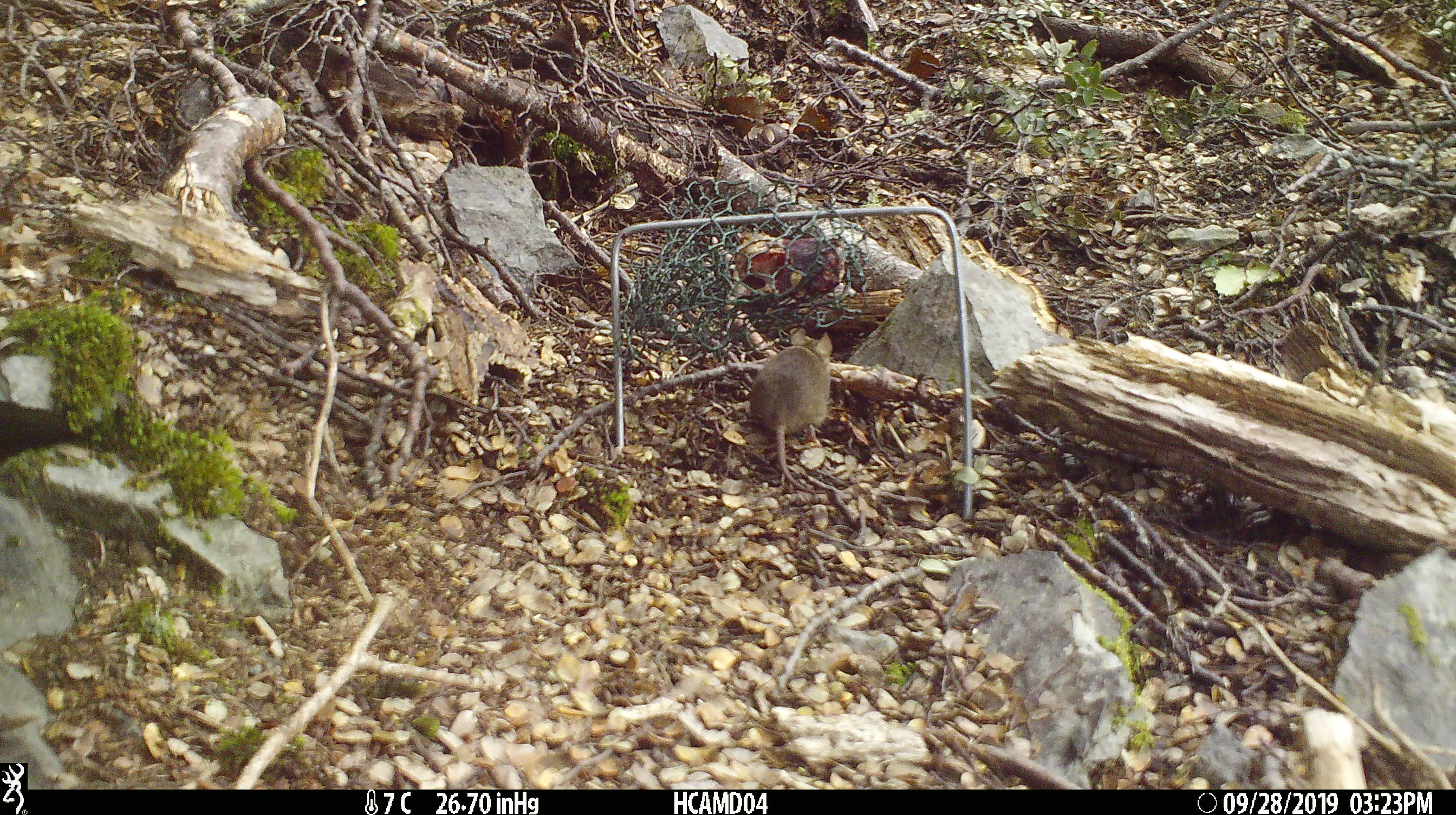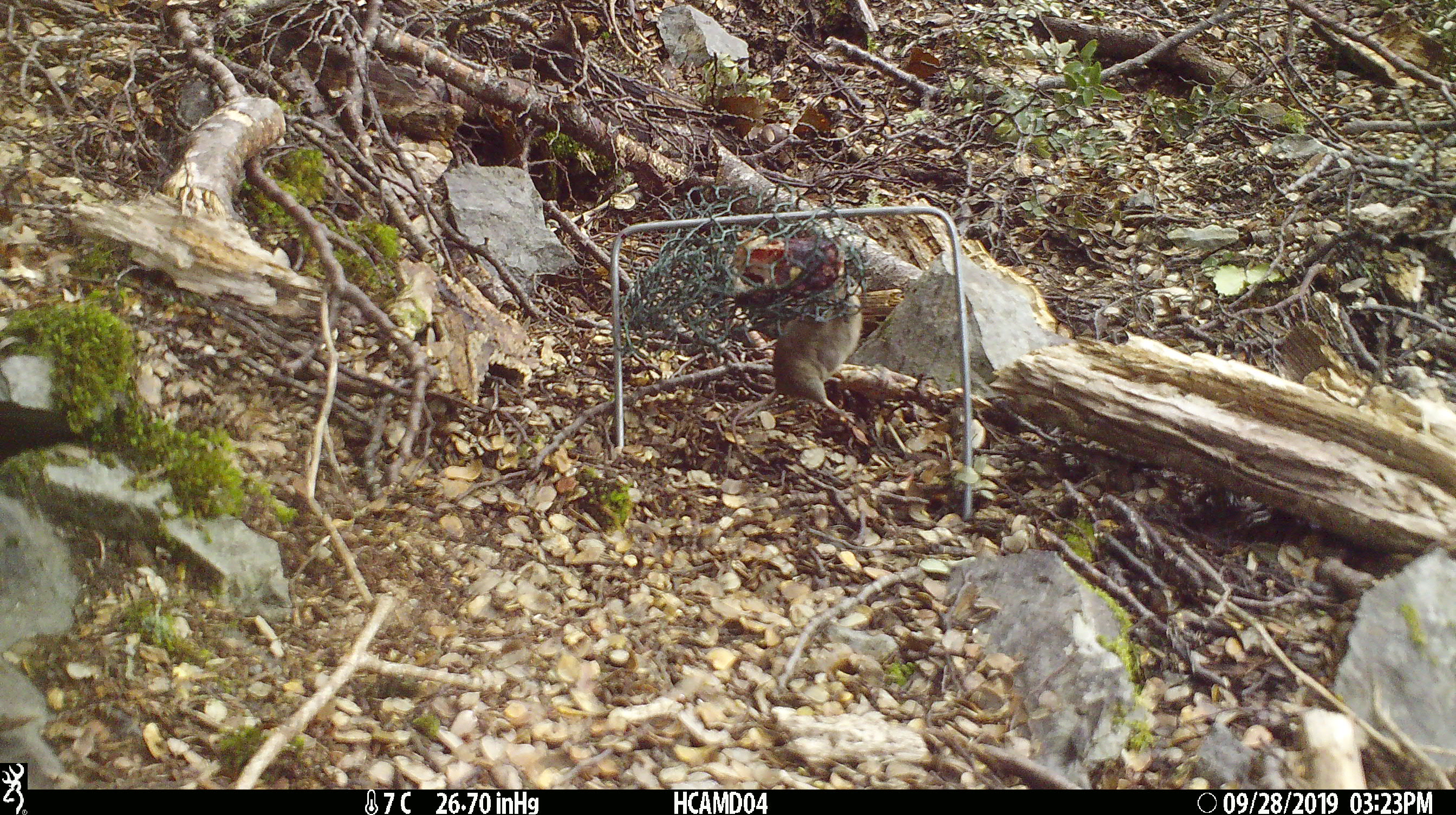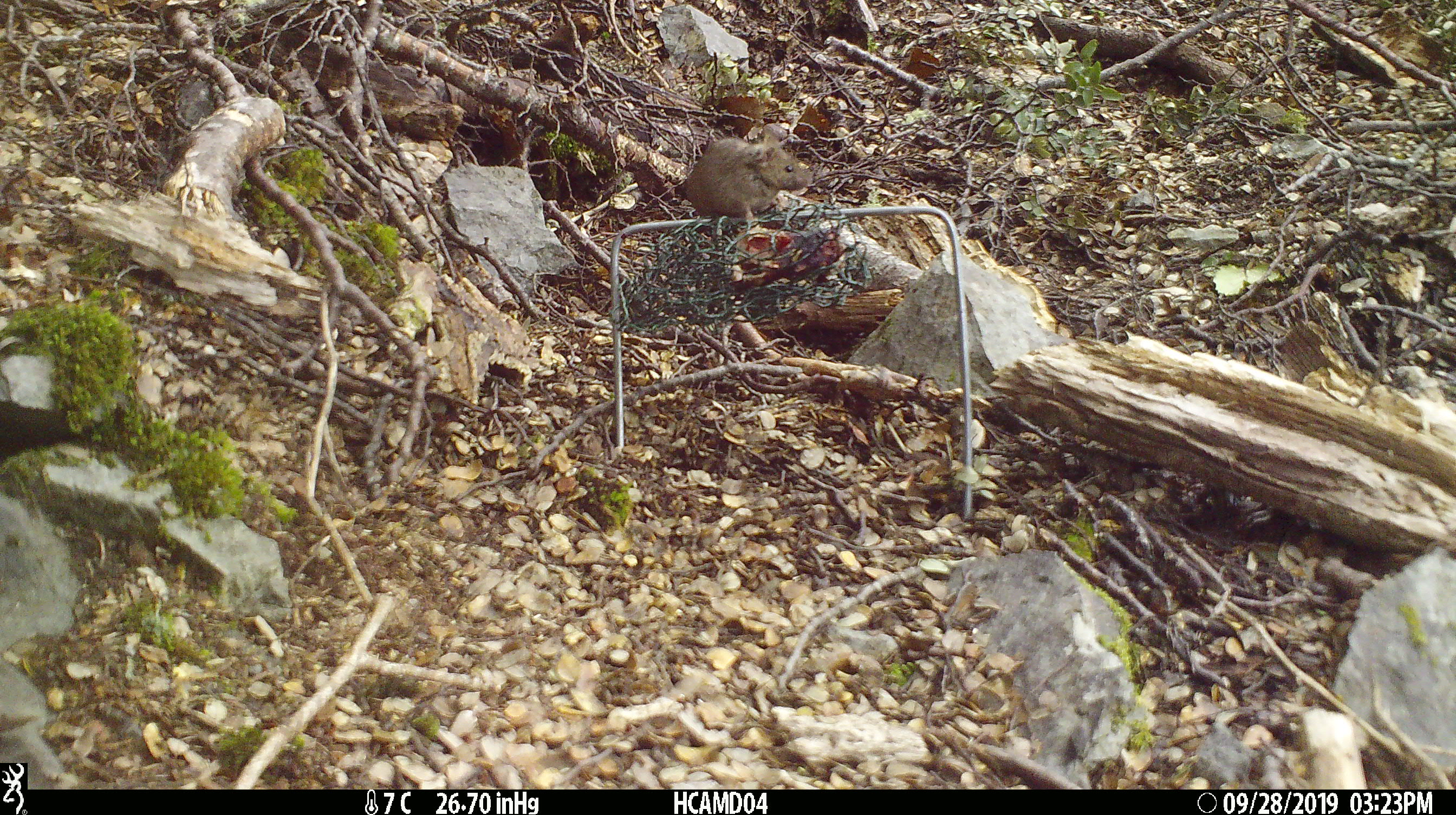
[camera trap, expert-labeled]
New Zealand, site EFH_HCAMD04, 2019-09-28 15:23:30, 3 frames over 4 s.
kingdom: Animalia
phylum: Chordata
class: Mammalia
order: Rodentia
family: Muridae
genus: Mus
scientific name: Mus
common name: mouse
Mouse (Mus).